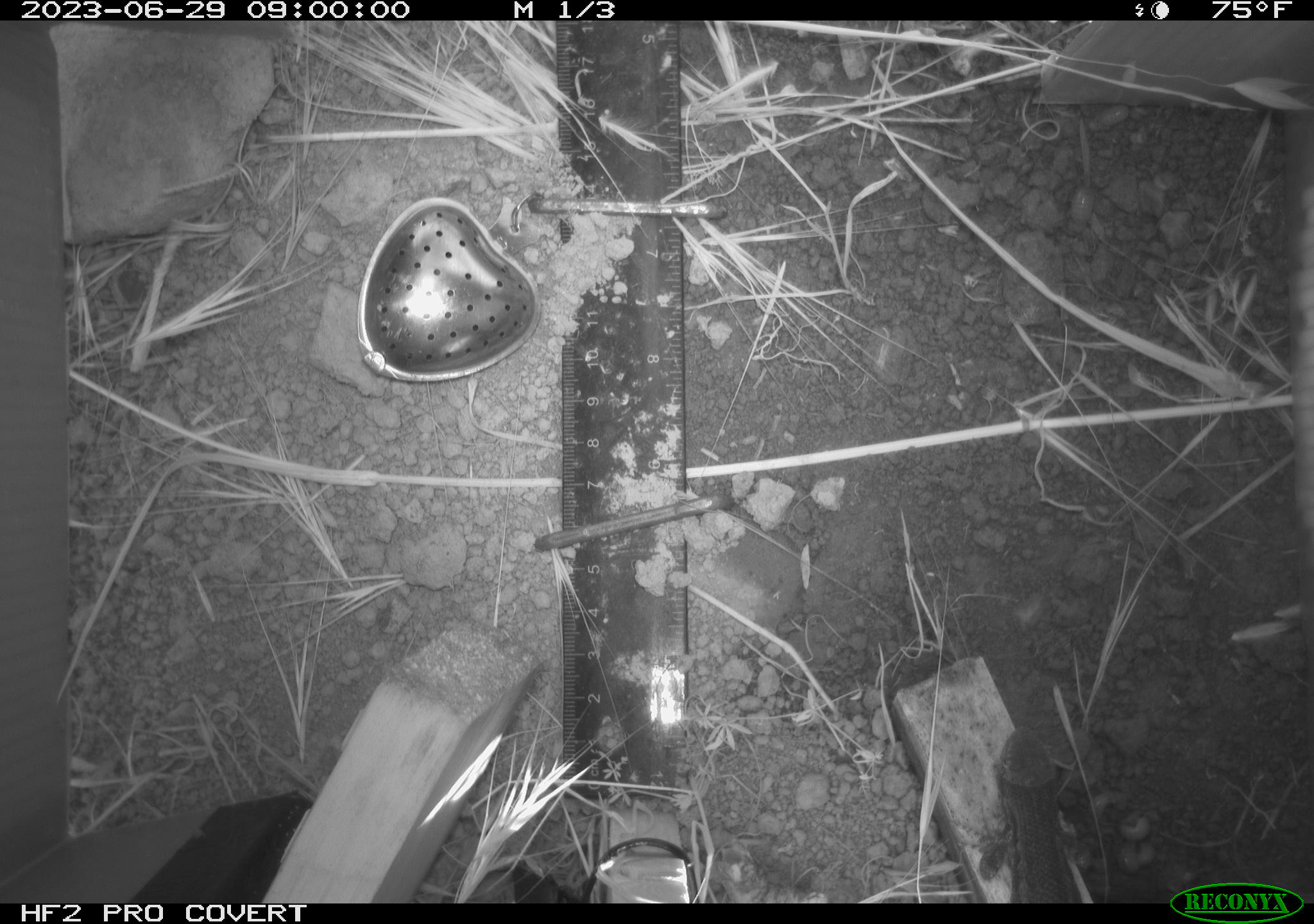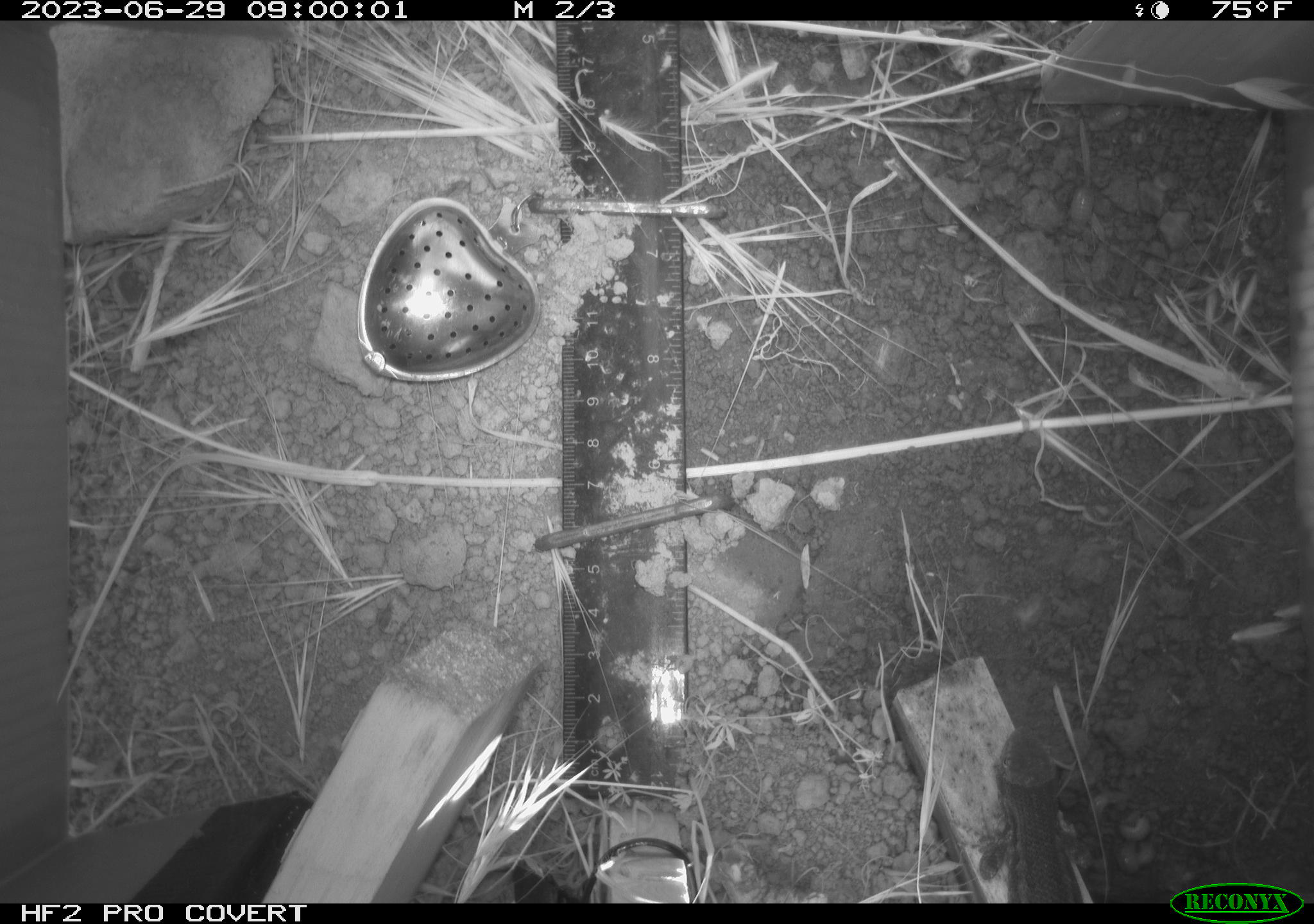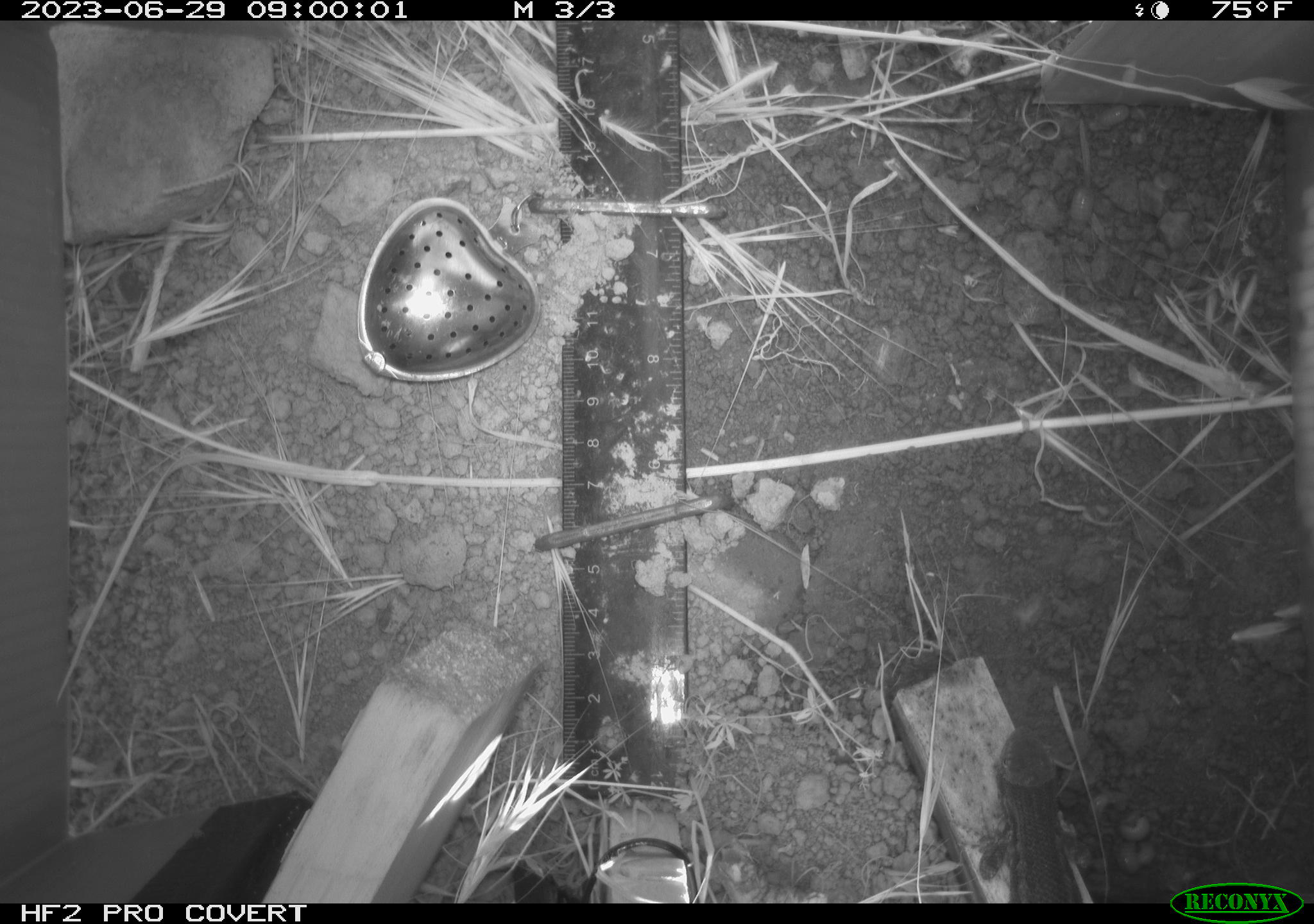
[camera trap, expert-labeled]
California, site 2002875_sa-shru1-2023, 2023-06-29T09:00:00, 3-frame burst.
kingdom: Animalia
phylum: Chordata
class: Reptilia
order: Squamata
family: Phrynosomatidae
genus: Sceloporus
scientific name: Sceloporus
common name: spiny lizards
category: sceloporus species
Sceloporus species (spiny lizards) (Sceloporus).